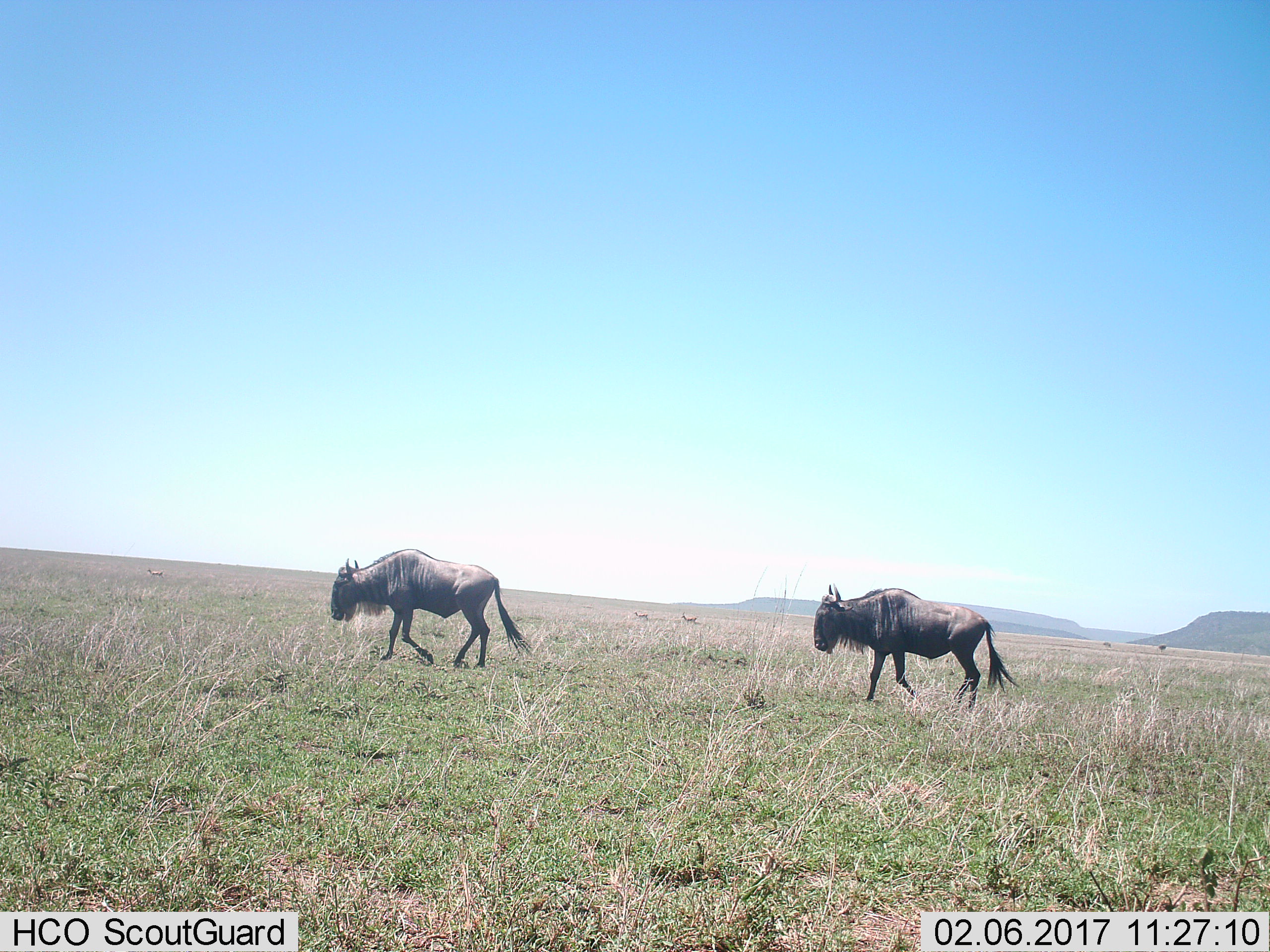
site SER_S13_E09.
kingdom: Animalia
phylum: Chordata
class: Mammalia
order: Artiodactyla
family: Bovidae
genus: Connochaetes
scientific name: Connochaetes taurinus taurinus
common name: blue wildebeest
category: wildebeestblue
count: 2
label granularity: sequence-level